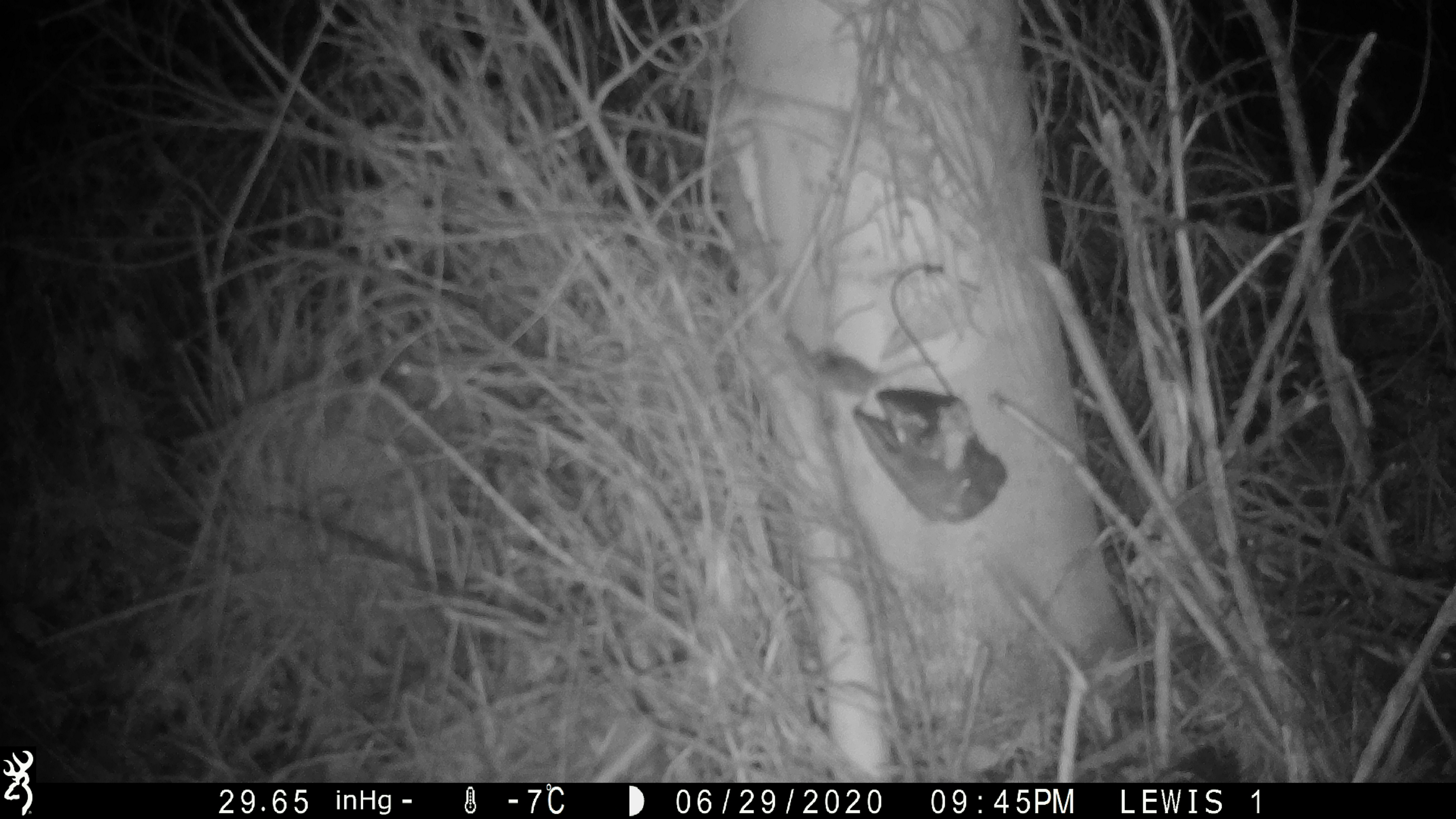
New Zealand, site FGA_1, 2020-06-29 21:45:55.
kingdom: Animalia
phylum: Chordata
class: Mammalia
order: Rodentia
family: Muridae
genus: Mus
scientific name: Mus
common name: mouse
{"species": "mouse (Mus)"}